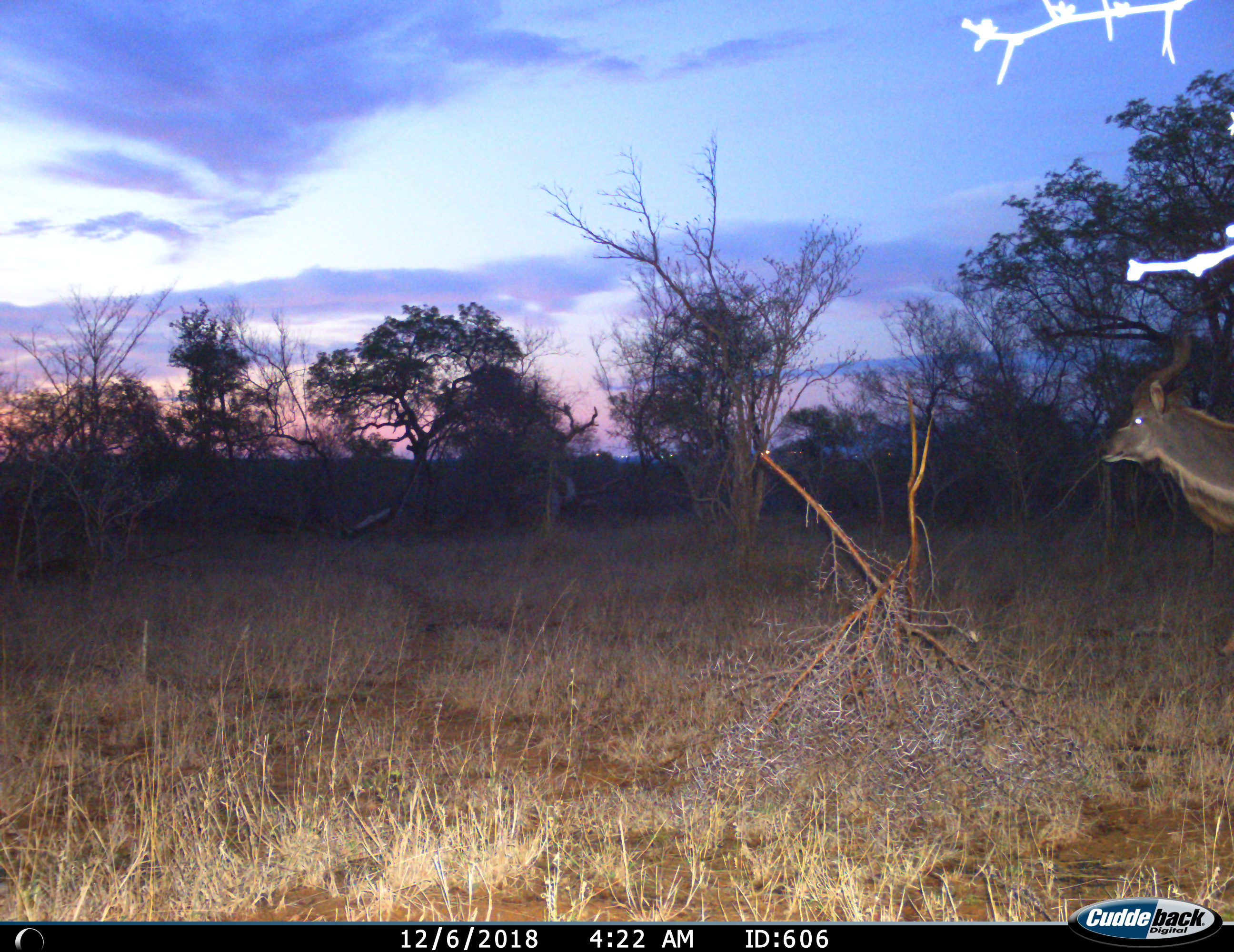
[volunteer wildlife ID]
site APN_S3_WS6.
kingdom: Animalia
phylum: Chordata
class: Mammalia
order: Artiodactyla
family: Bovidae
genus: Tragelaphus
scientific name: Tragelaphus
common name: kudu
Kudu (Tragelaphus), count 1. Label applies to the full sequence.